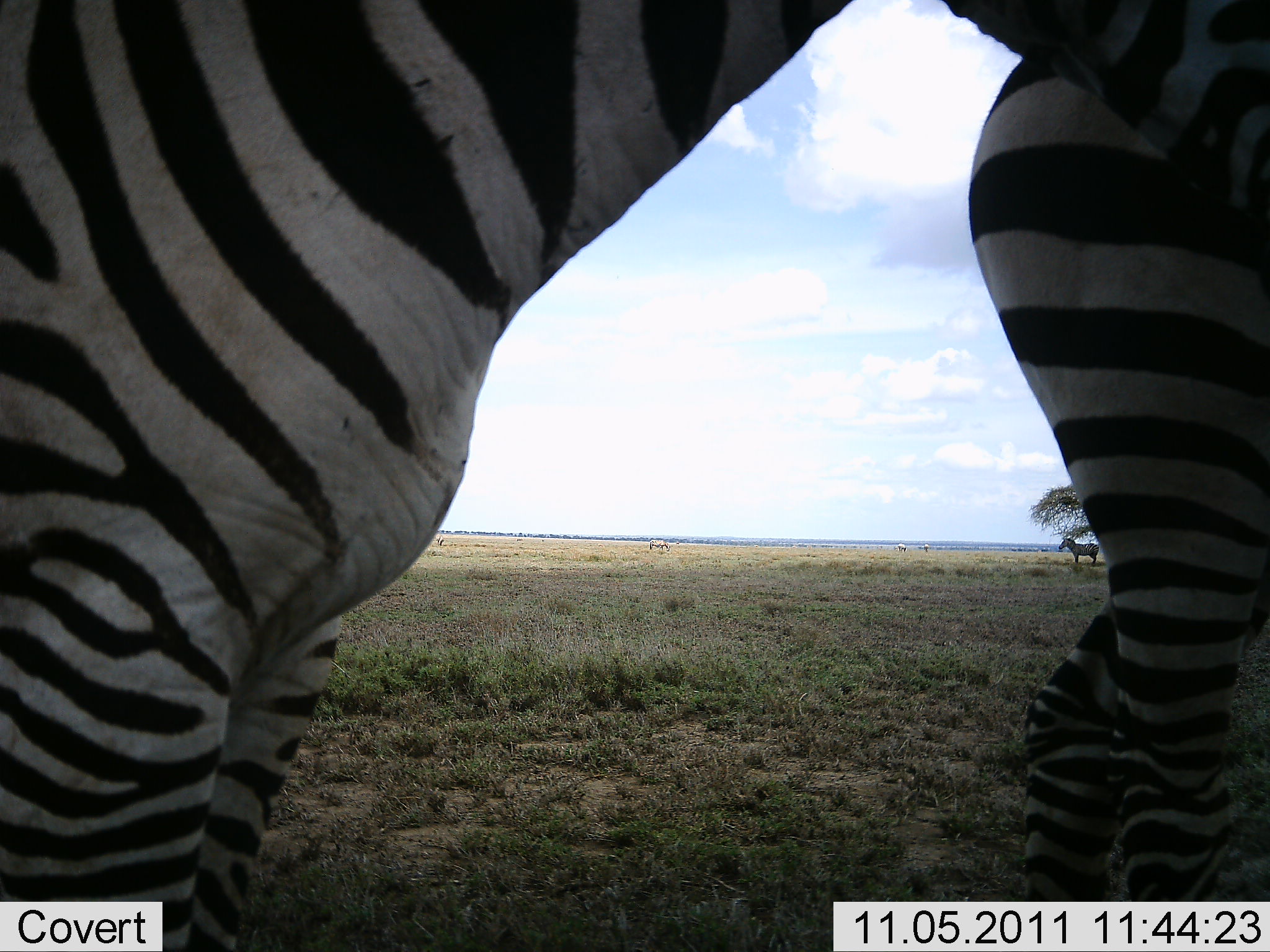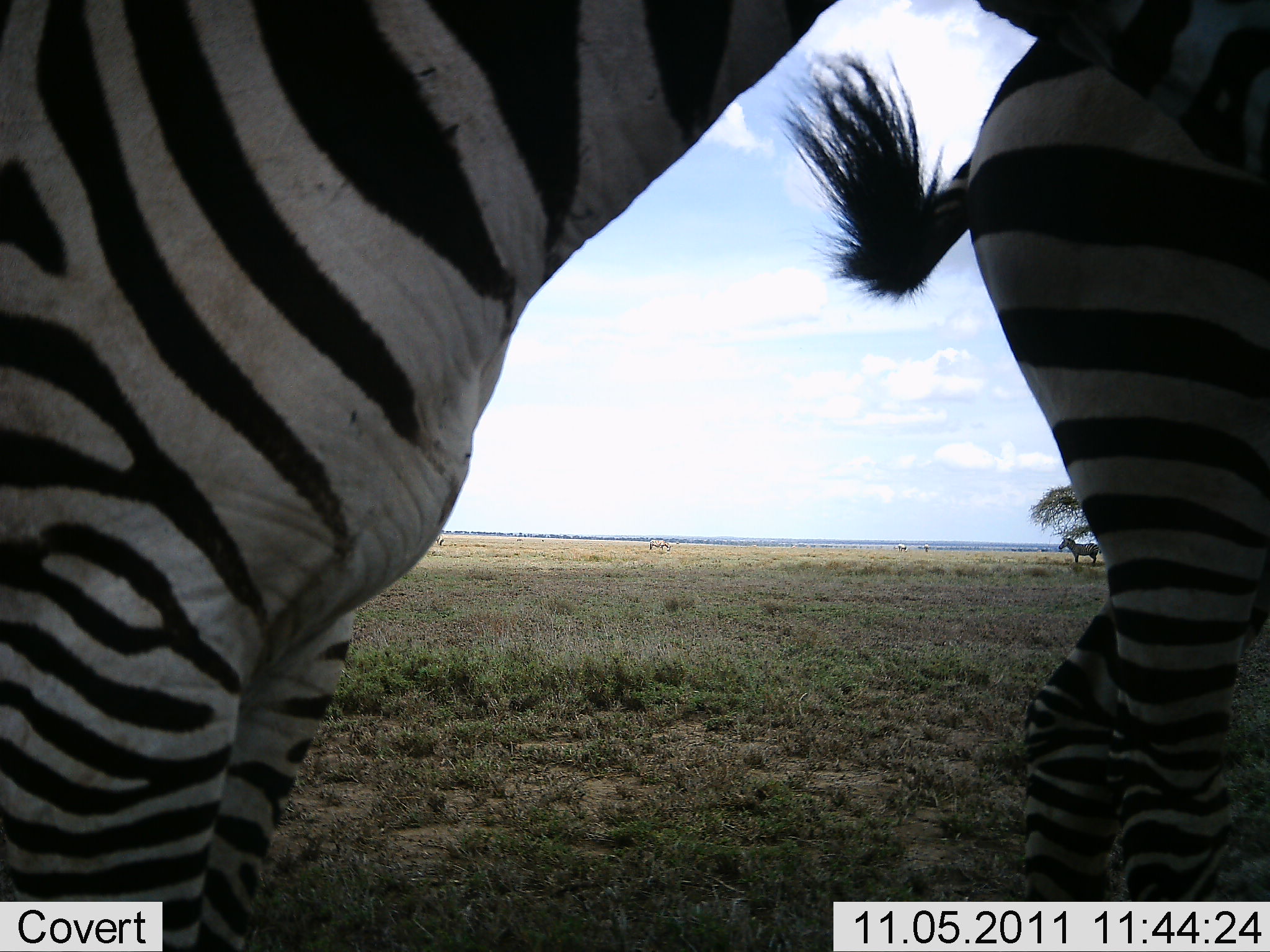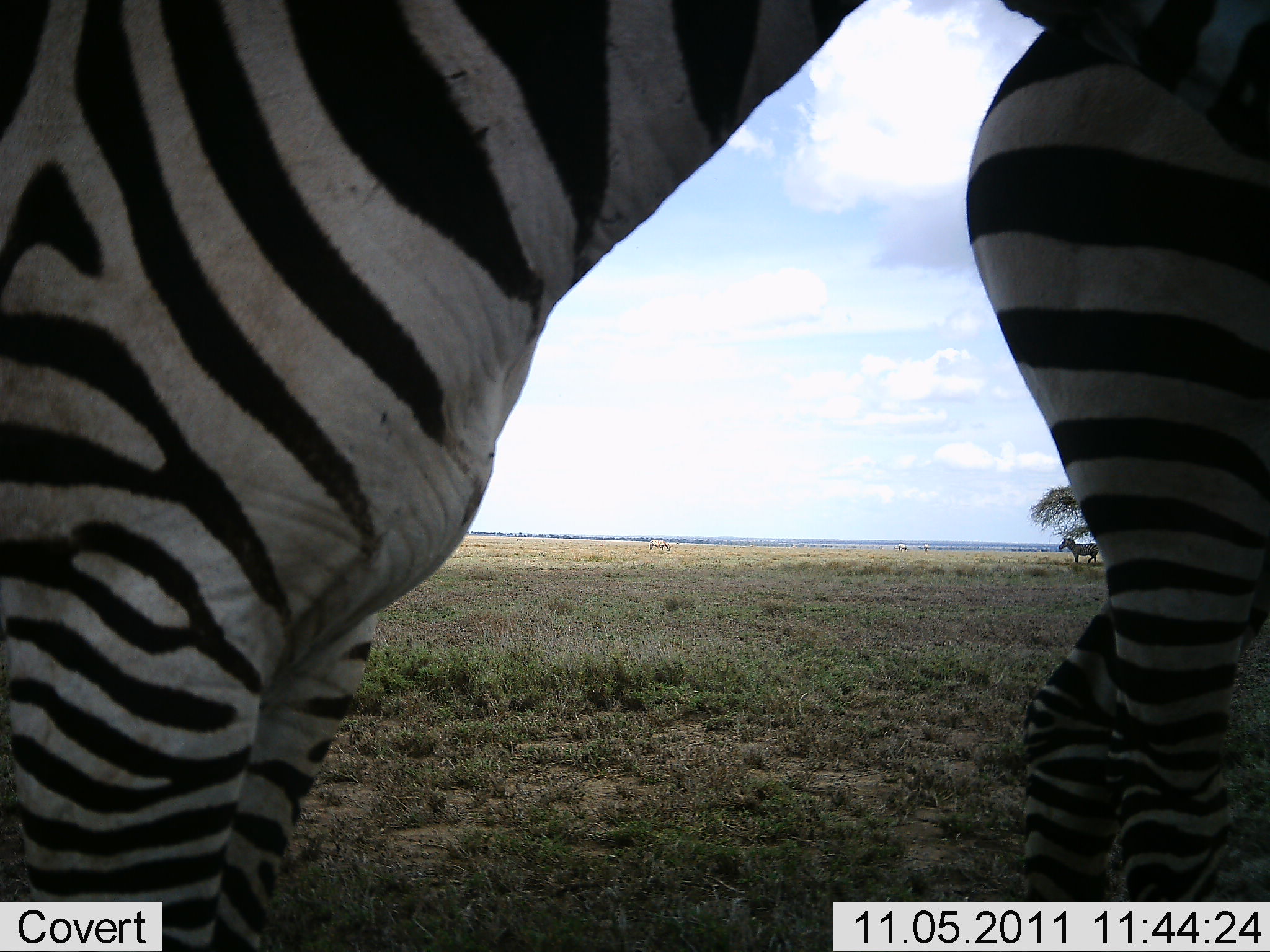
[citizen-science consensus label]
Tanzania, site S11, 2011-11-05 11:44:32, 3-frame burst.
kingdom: Animalia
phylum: Chordata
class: Mammalia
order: Perissodactyla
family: Equidae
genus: Equus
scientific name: Equus quagga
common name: plains zebra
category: zebra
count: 2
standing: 100%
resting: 0%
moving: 9%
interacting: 0%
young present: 0%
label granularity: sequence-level